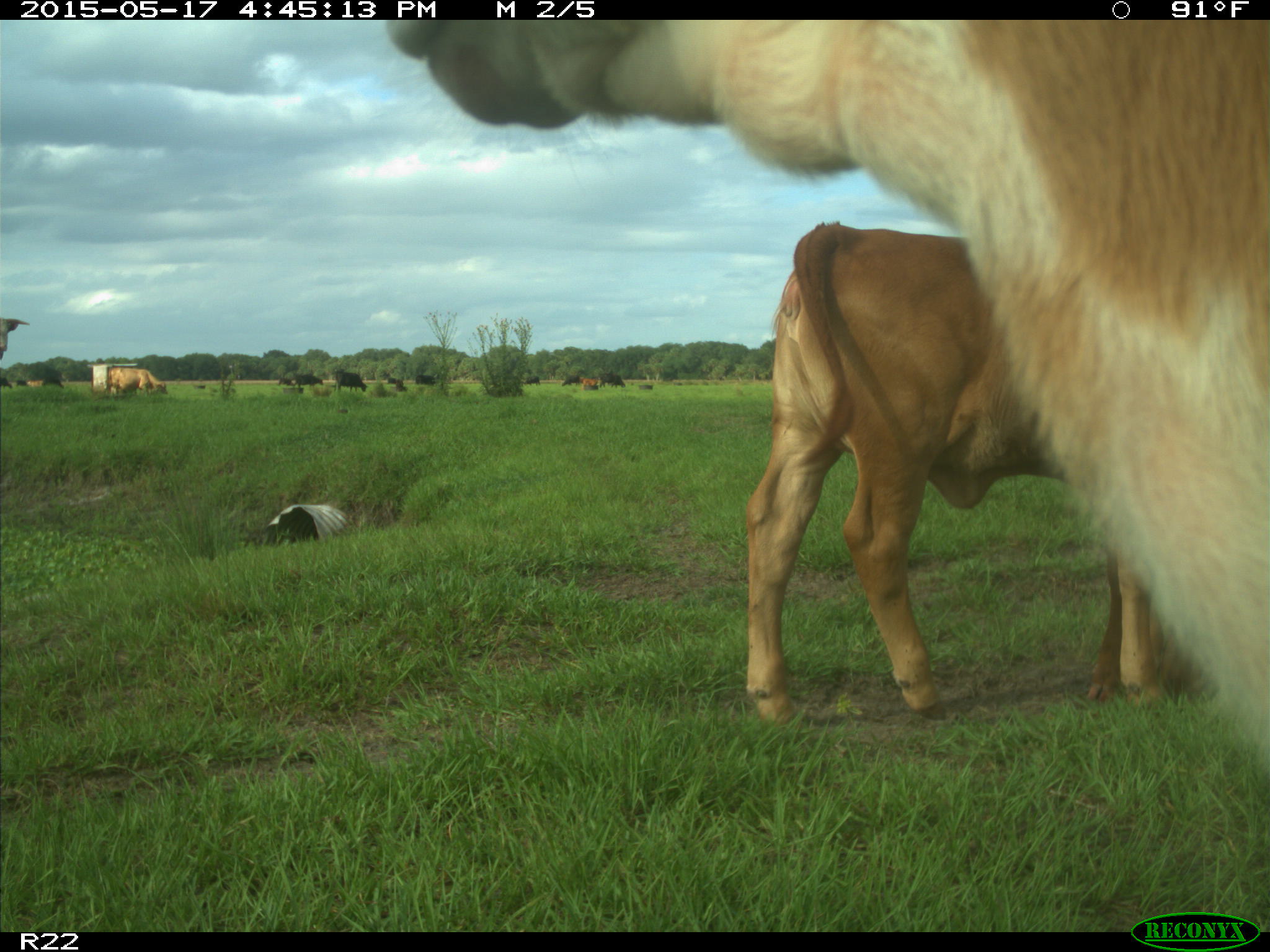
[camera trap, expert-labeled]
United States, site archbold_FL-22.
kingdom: Animalia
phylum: Chordata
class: Mammalia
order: Artiodactyla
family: Bovidae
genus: Bos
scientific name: Bos taurus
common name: domestic cow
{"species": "Bos taurus (domestic cow)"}